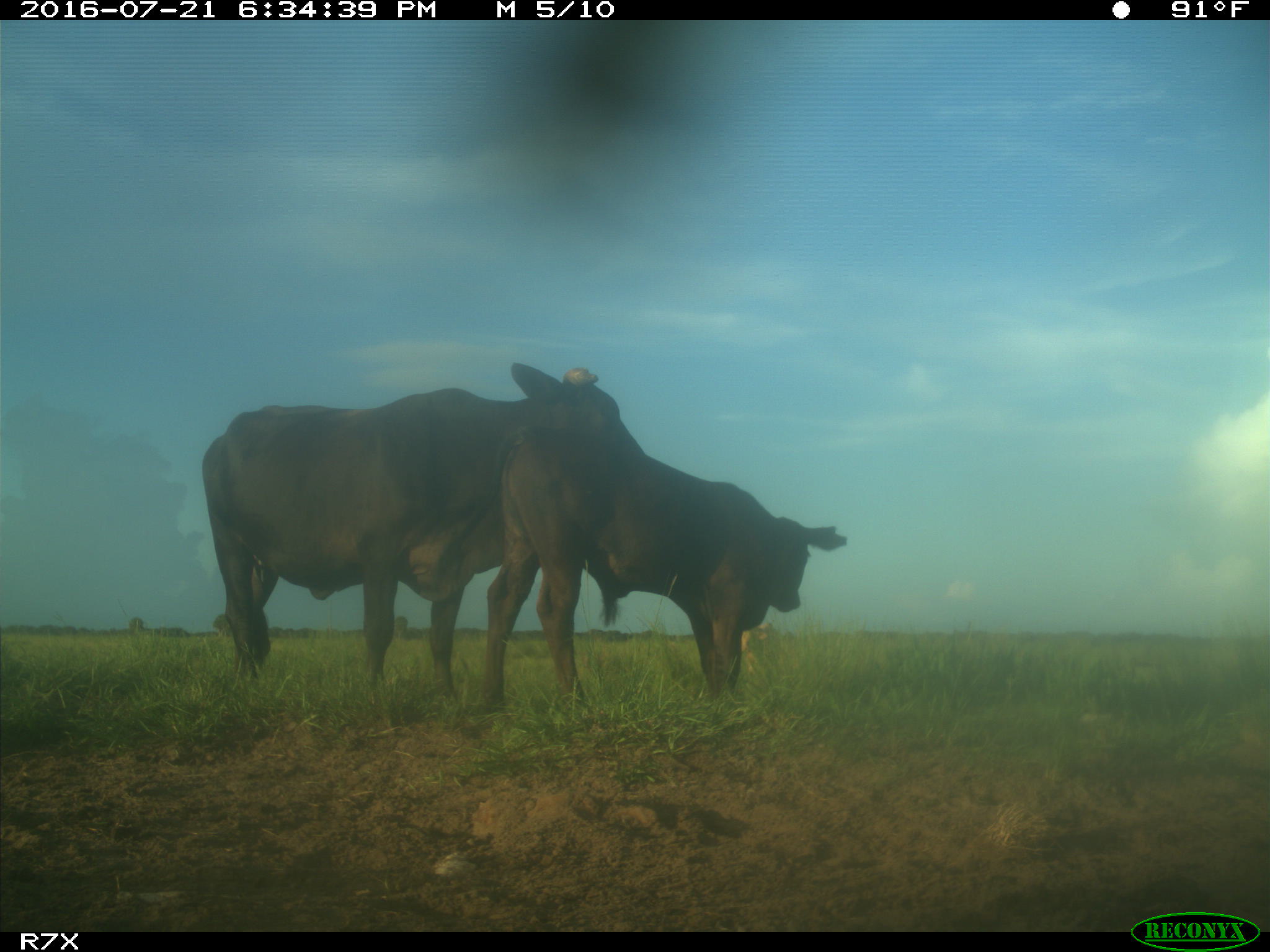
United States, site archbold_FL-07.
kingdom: Animalia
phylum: Chordata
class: Mammalia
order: Artiodactyla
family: Bovidae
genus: Bos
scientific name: Bos taurus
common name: domestic cow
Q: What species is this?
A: Bos taurus (domestic cow).